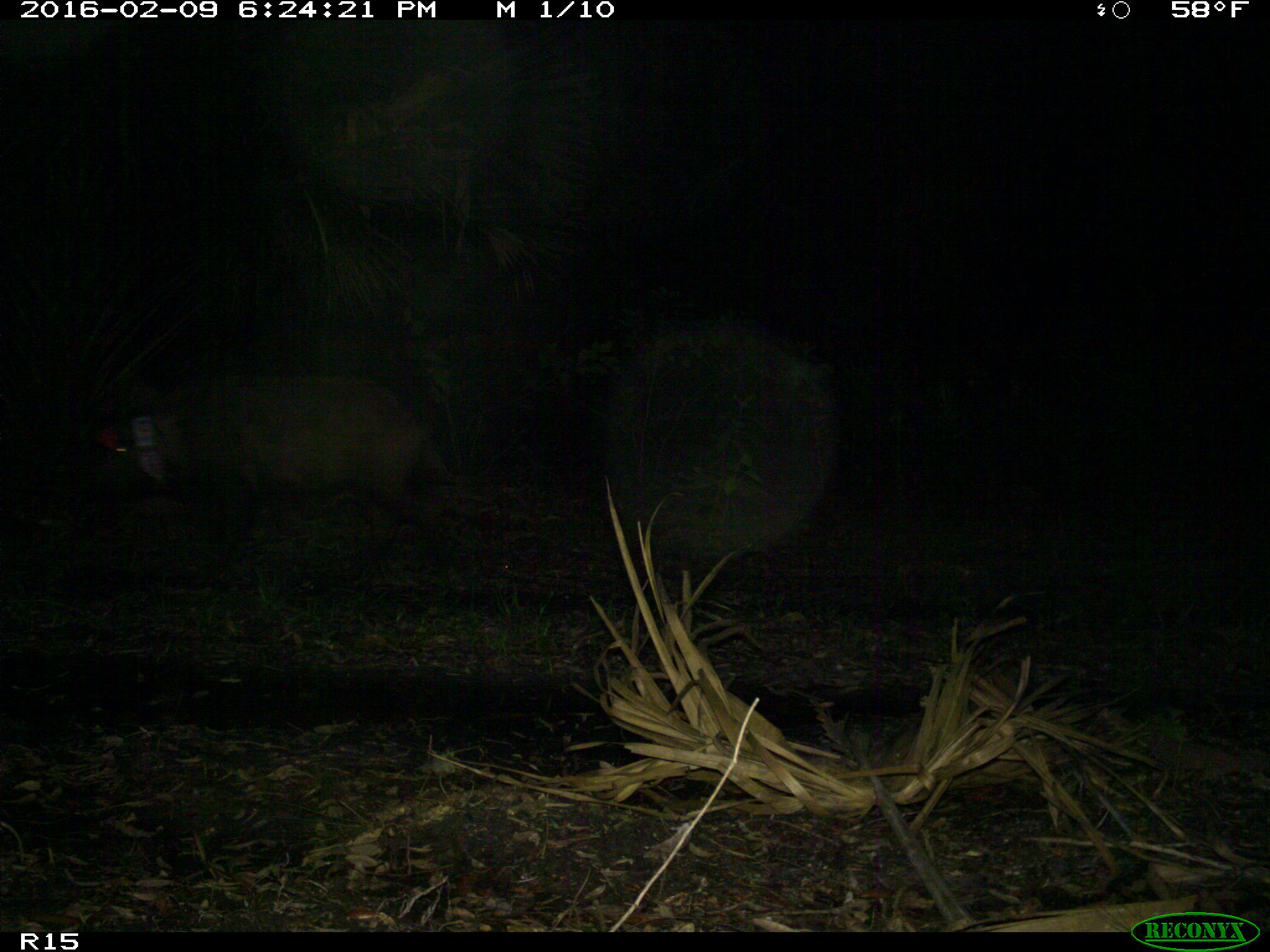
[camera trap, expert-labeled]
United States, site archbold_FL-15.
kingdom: Animalia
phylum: Chordata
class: Mammalia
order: Artiodactyla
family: Suidae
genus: Sus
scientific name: Sus scrofa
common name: wild boar